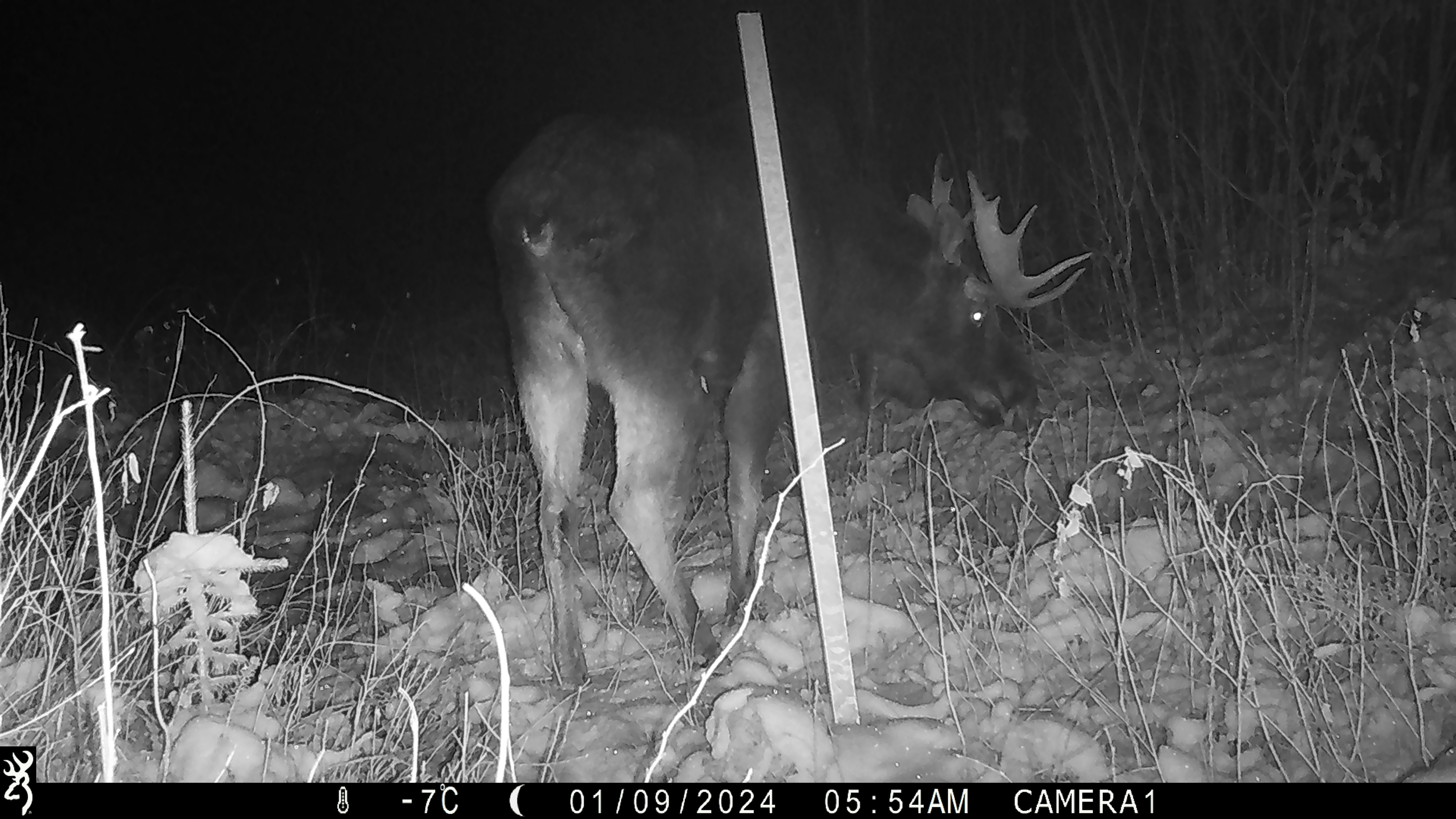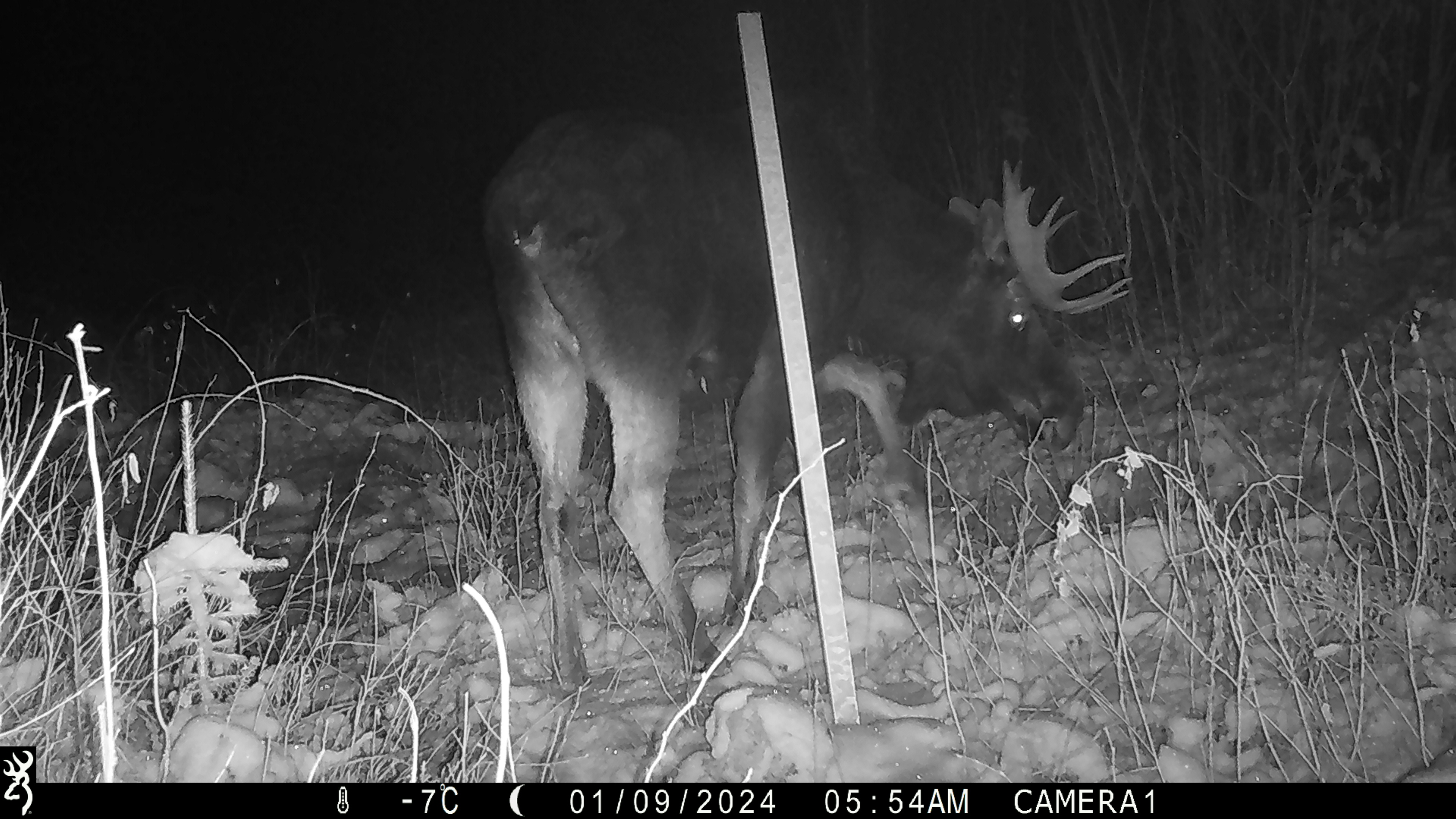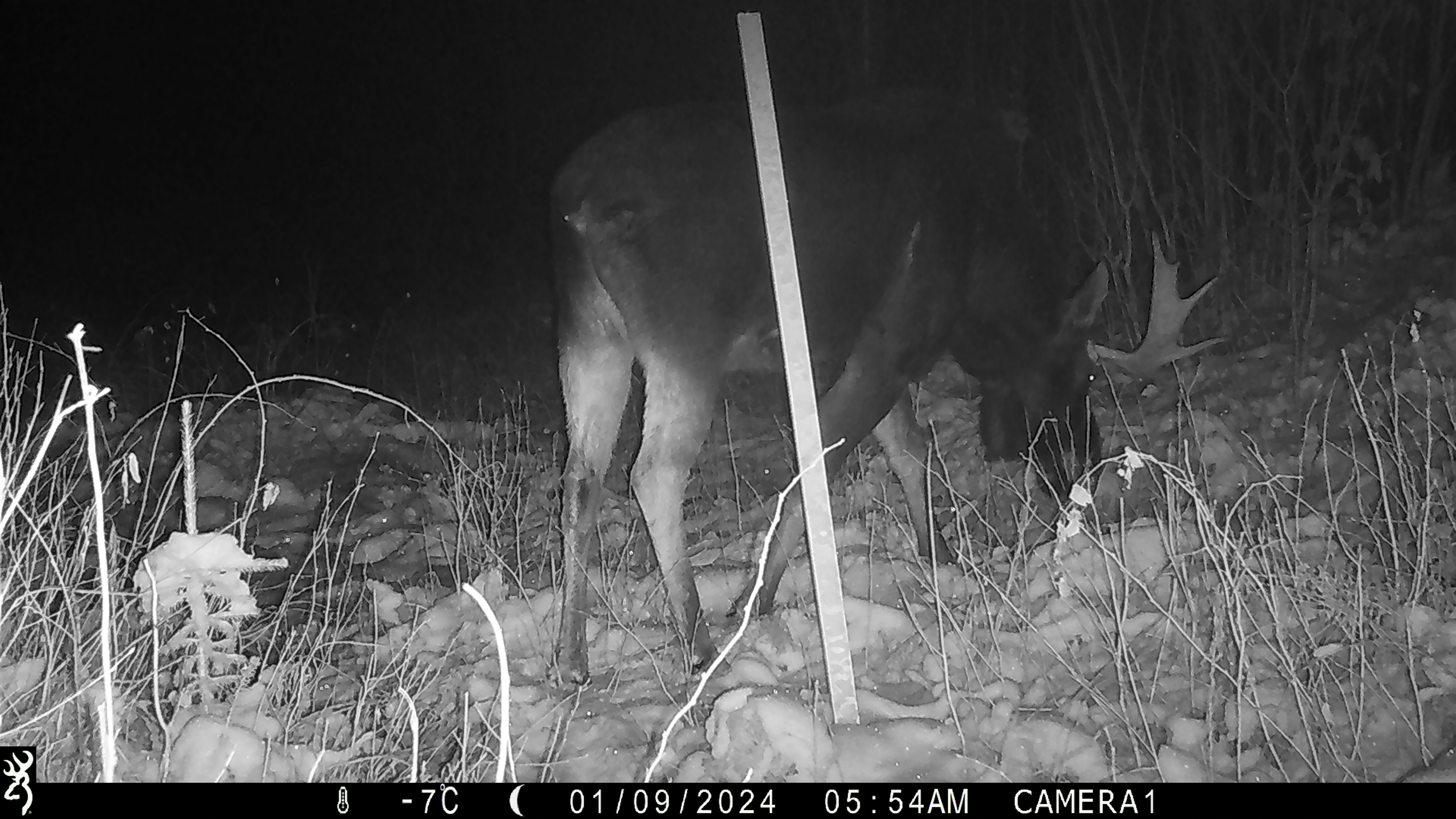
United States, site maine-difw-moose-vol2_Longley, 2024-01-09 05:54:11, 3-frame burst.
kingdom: Animalia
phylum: Chordata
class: Mammalia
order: Artiodactyla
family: Cervidae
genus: Alces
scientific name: Alces alces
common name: moose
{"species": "moose (Alces alces)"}